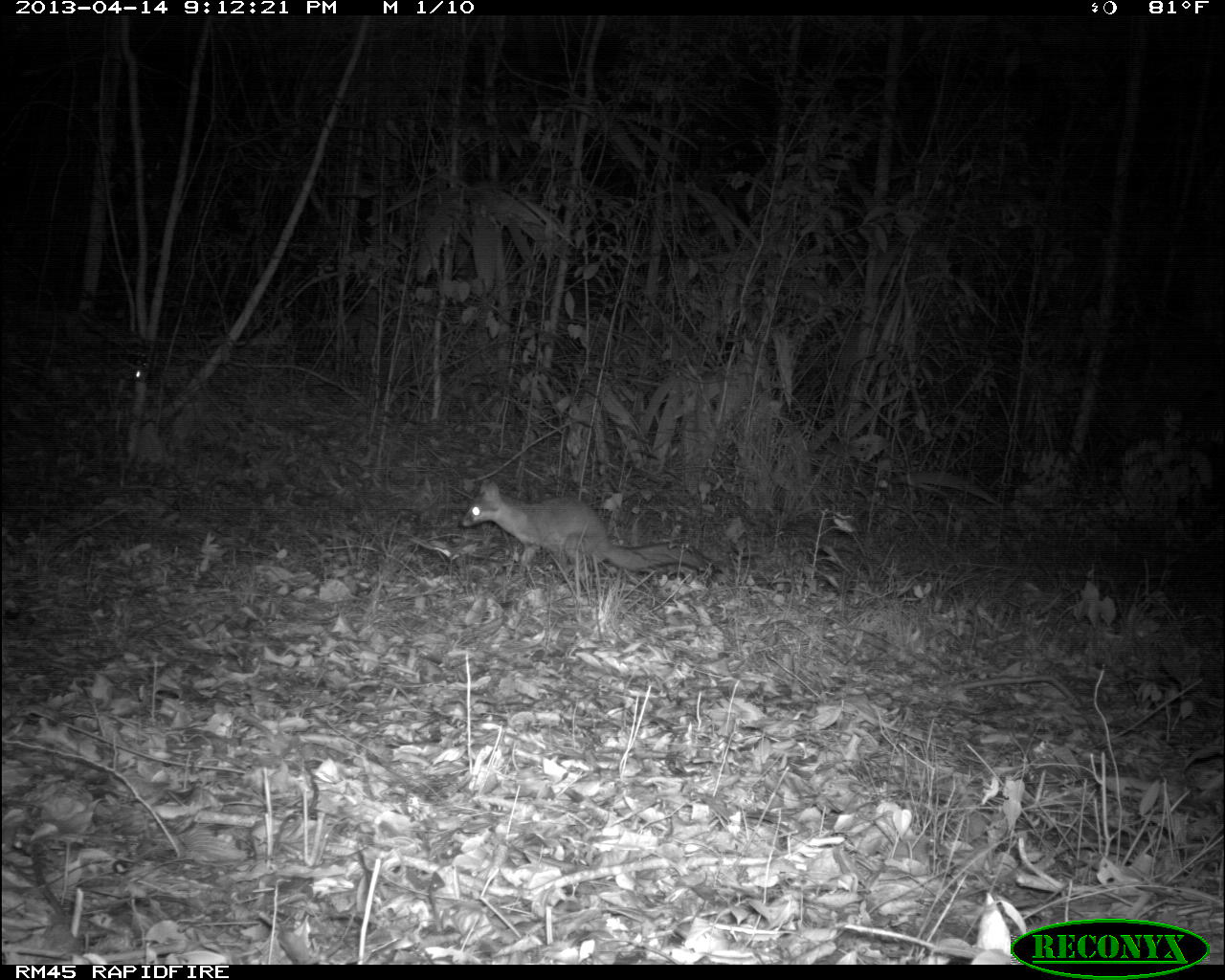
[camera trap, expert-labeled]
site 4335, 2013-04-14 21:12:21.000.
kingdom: Animalia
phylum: Chordata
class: Mammalia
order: Carnivora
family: Canidae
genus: Urocyon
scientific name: Urocyon cinereoargenteus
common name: gray fox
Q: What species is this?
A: Urocyon cinereoargenteus (gray fox).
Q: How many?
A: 1.